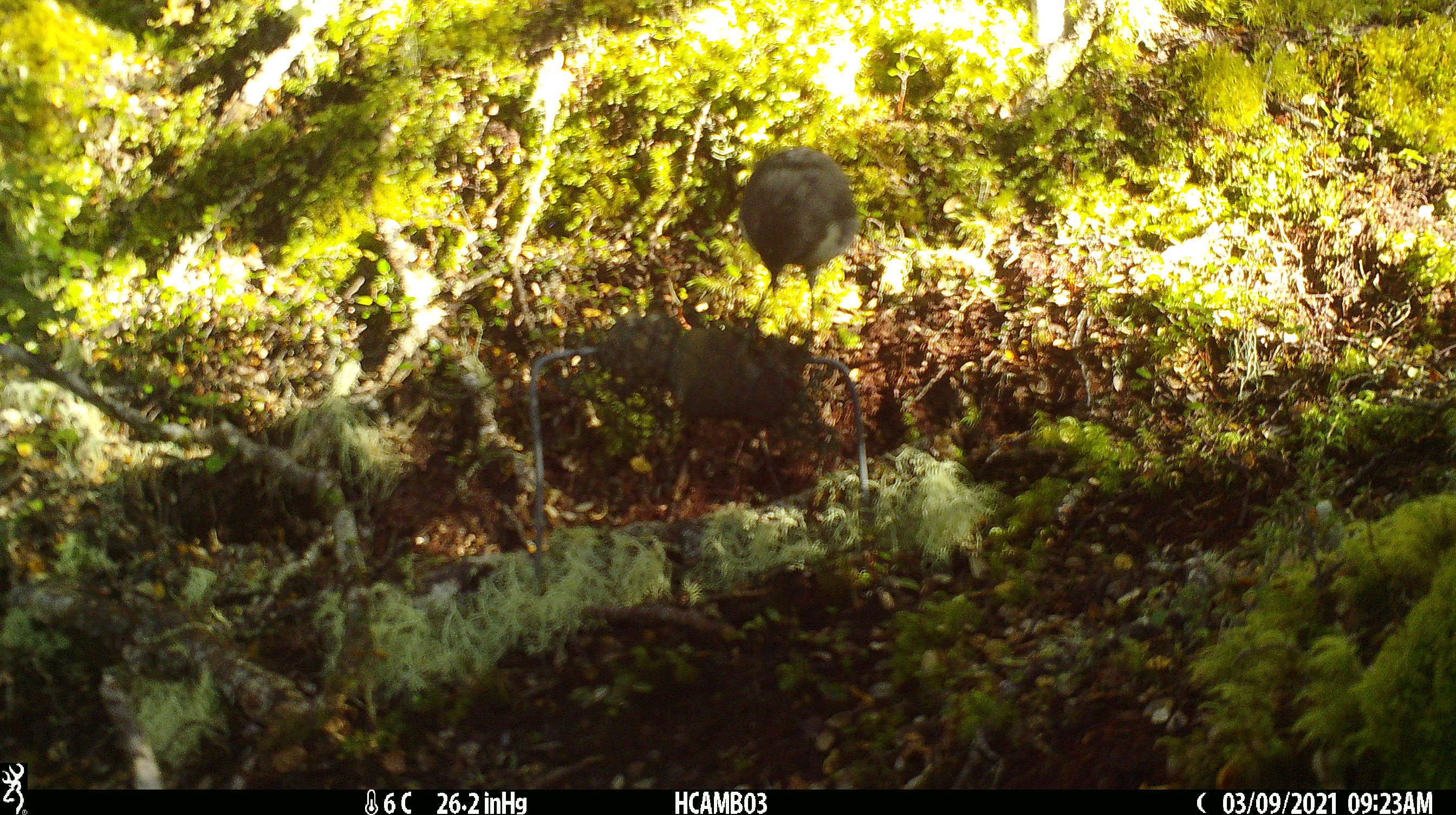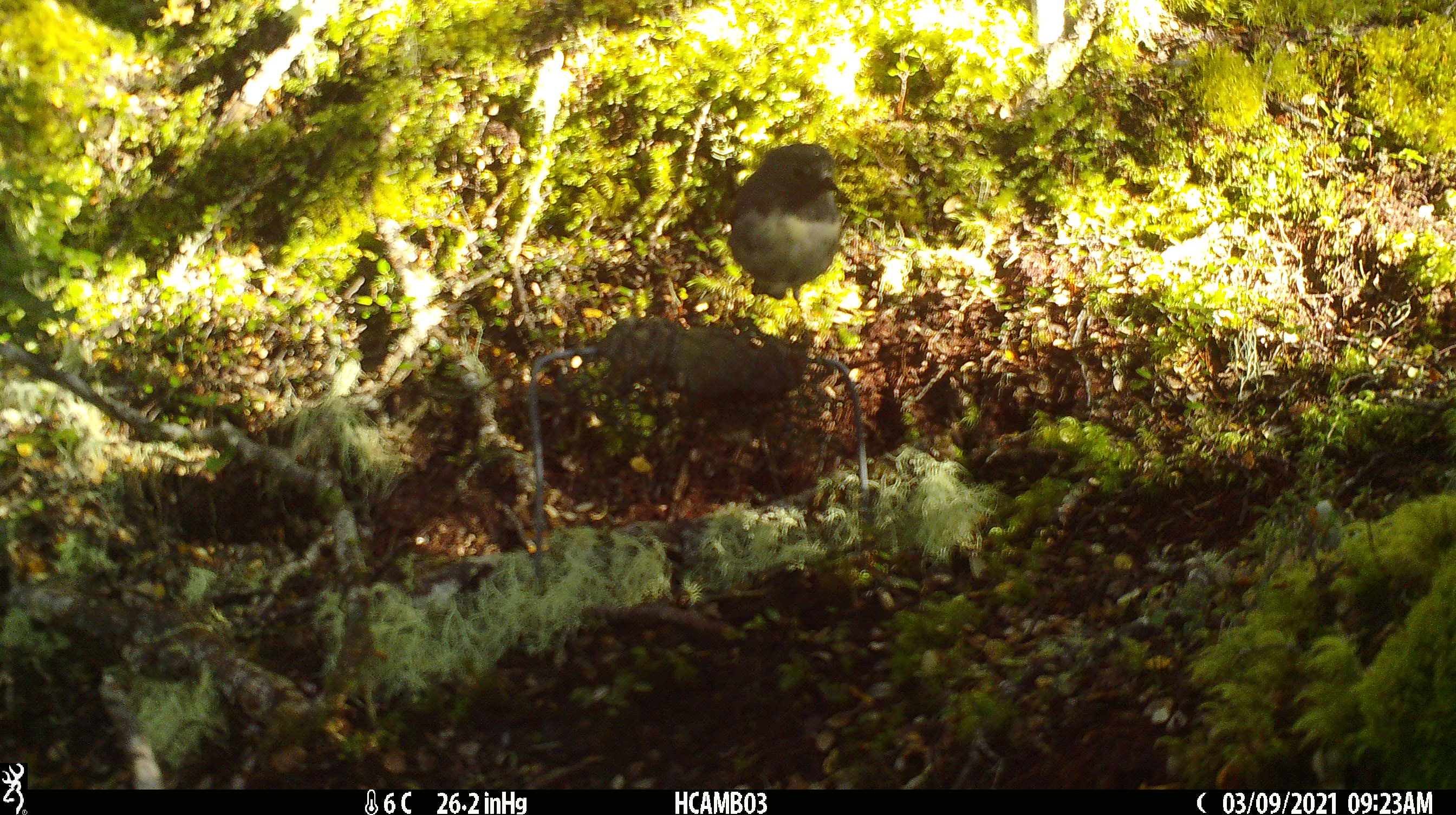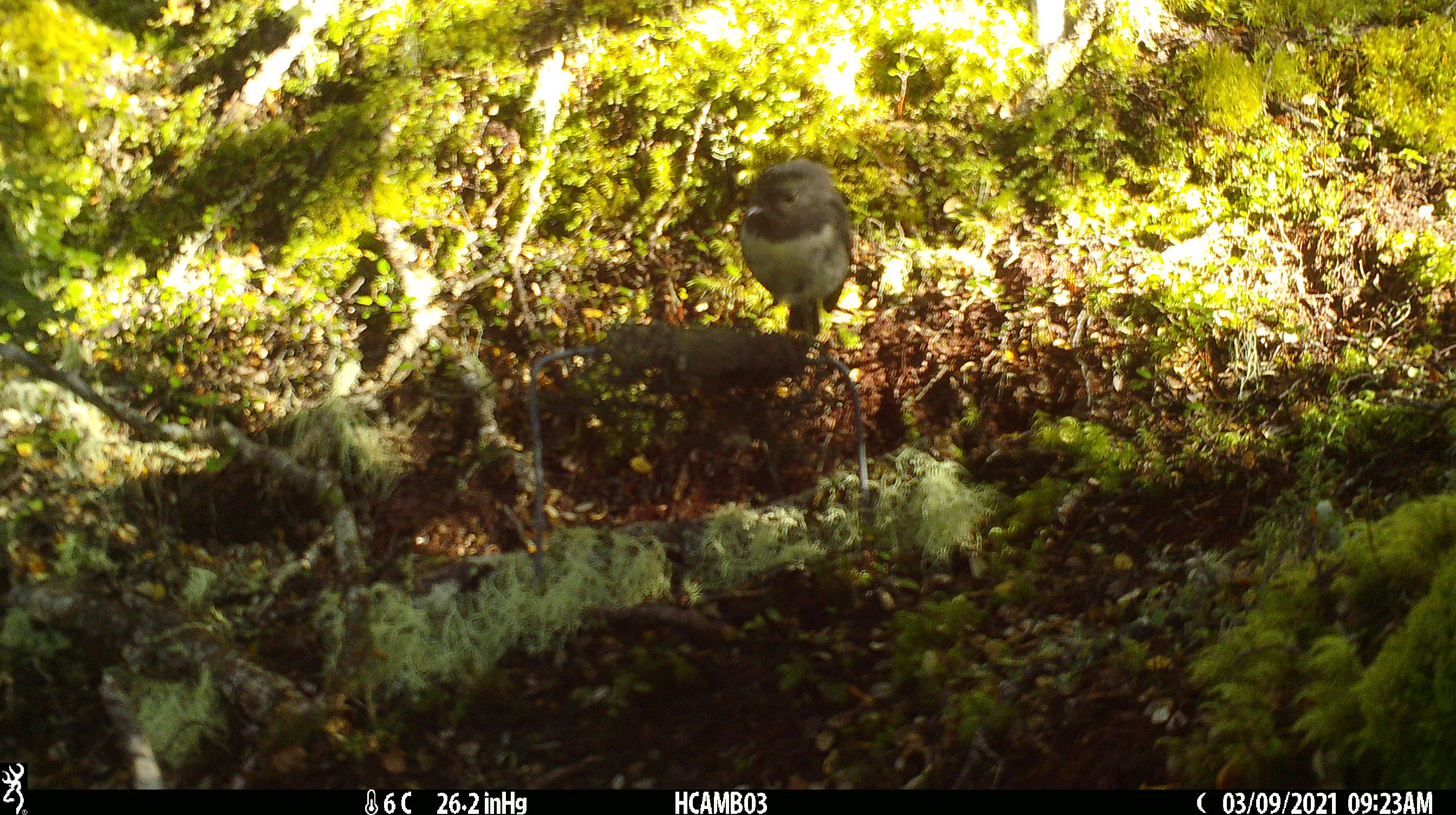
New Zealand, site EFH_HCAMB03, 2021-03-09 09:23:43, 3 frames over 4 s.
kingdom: Animalia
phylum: Chordata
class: Aves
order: Passeriformes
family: Petroicidae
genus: Petroica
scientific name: Petroica australis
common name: new zealand robin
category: robin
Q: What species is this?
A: Robin (new zealand robin) (Petroica australis).